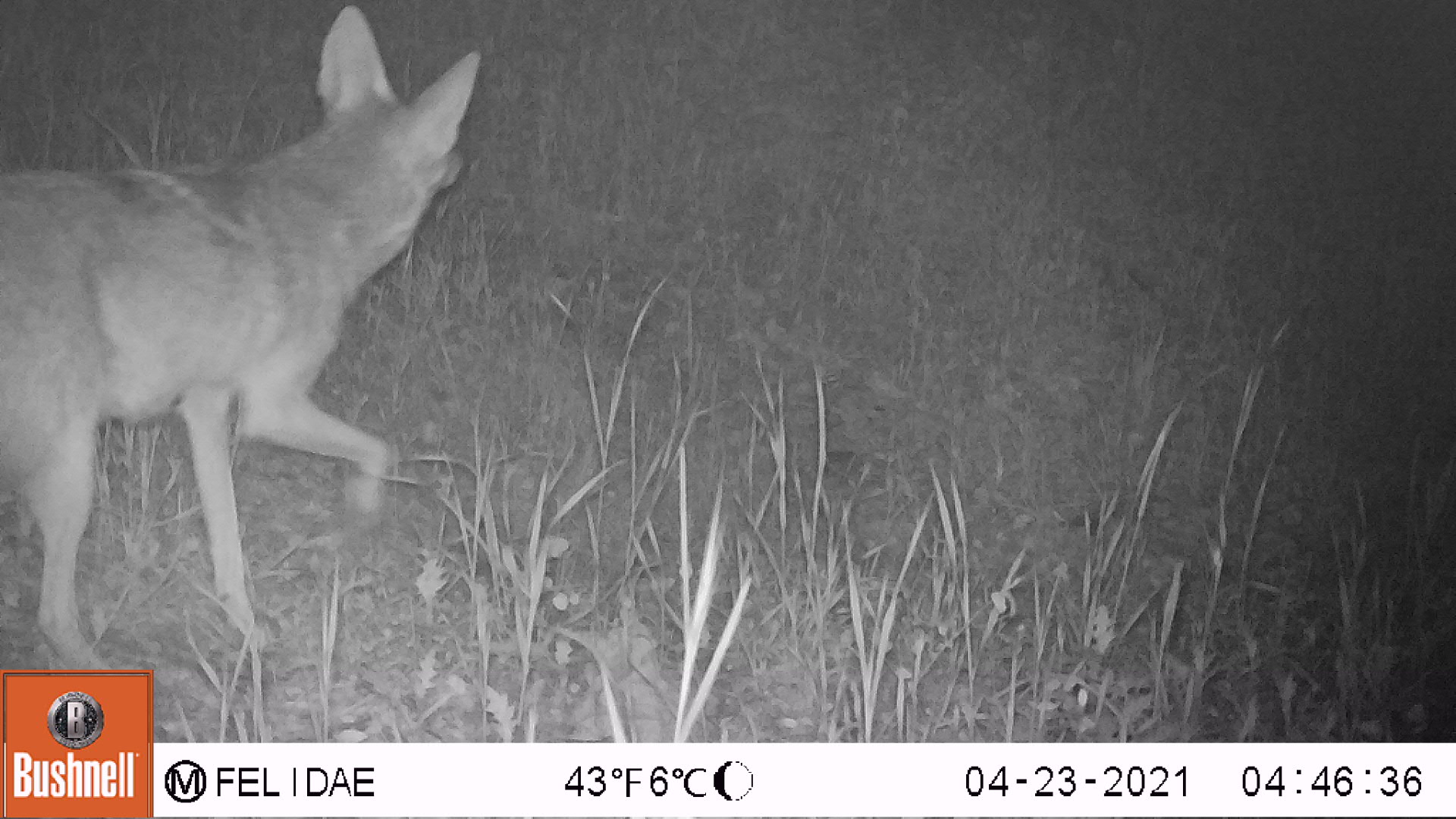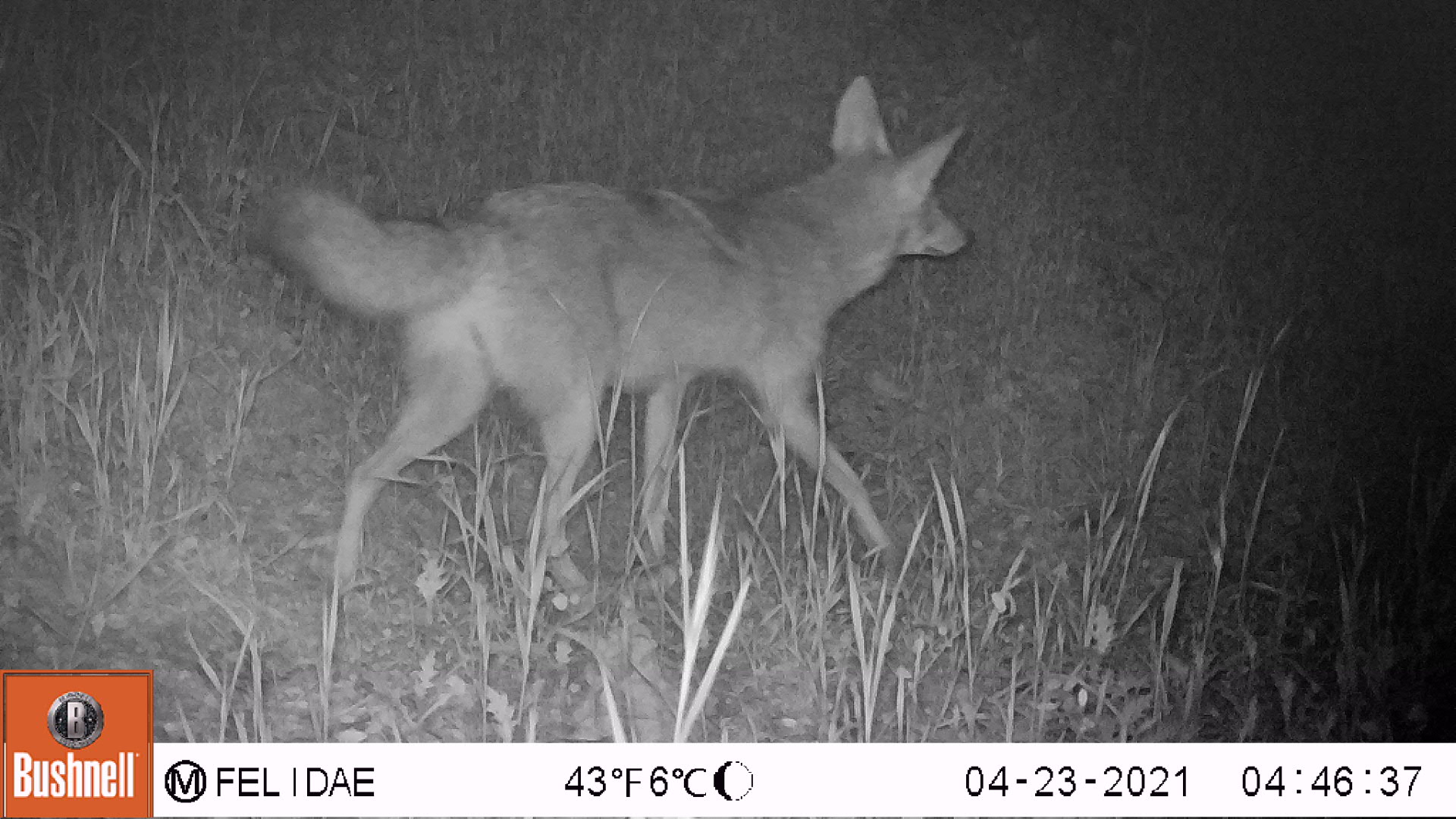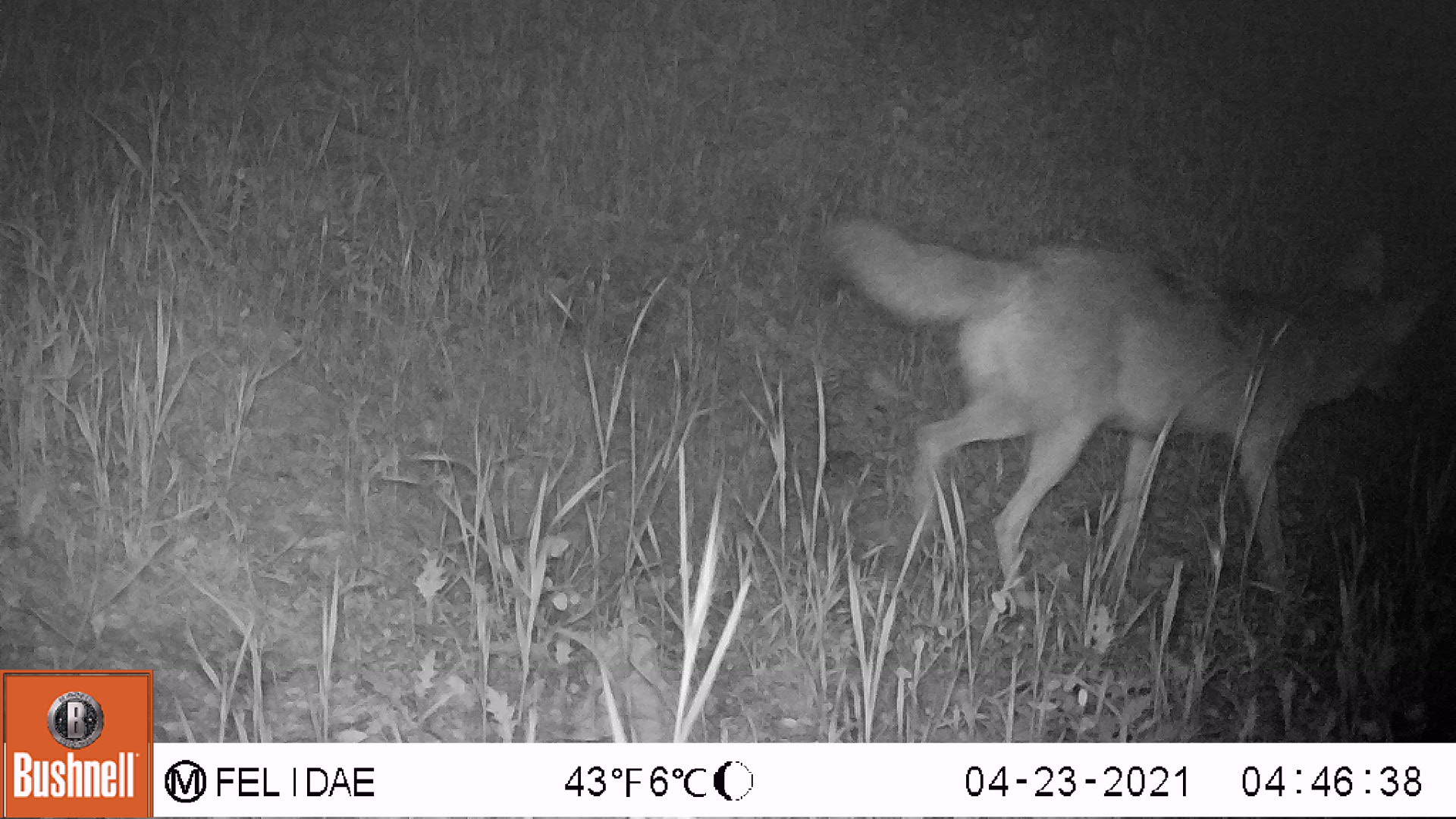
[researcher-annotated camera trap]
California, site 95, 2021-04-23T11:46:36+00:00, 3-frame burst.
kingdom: Animalia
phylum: Chordata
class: Mammalia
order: Carnivora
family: Canidae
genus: Canis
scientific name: Canis latrans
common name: coyote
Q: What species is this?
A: Coyote (Canis latrans).